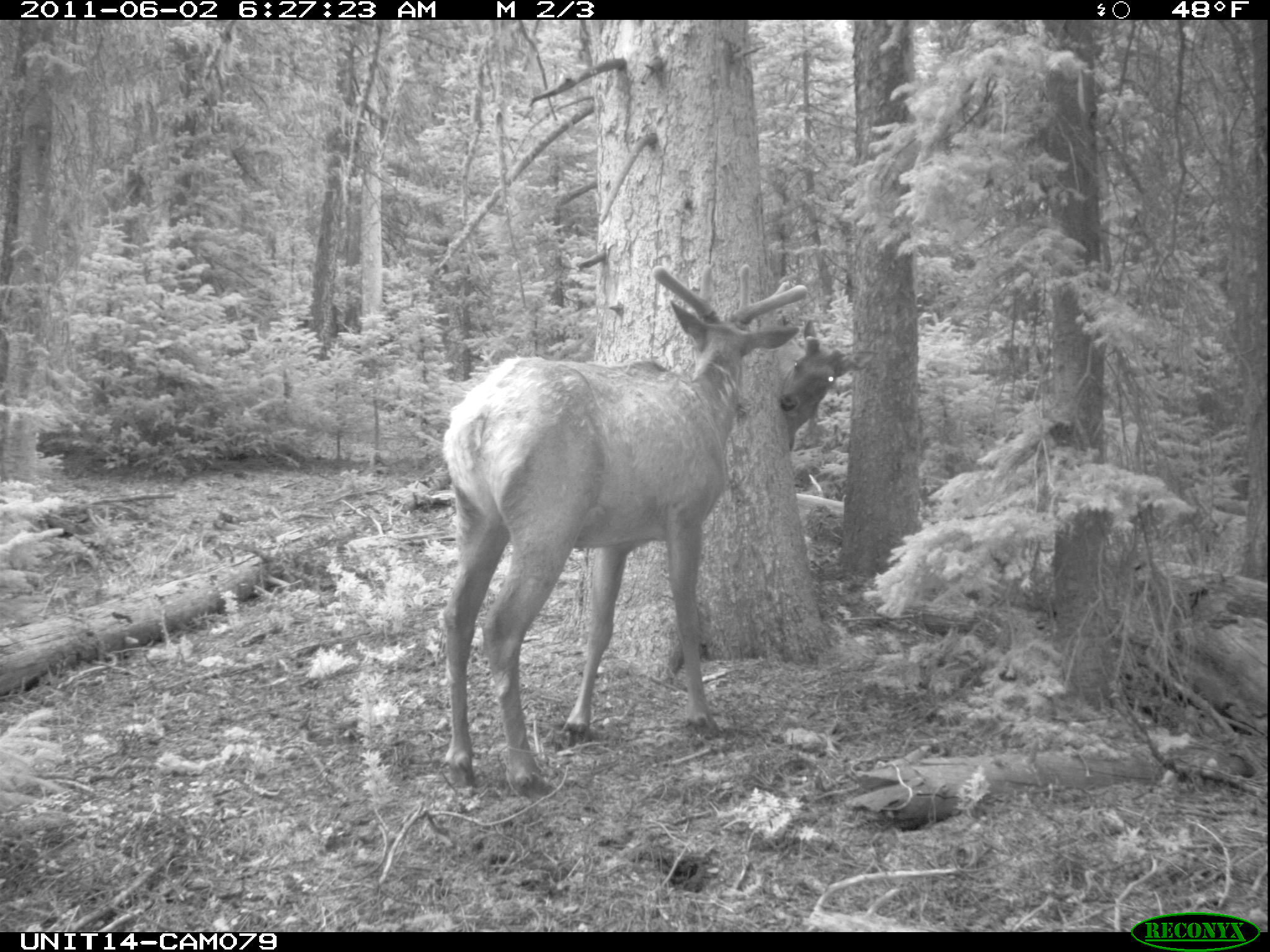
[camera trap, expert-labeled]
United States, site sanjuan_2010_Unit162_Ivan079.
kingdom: Animalia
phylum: Chordata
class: Mammalia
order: Artiodactyla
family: Cervidae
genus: Cervus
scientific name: Cervus elaphus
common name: red deer